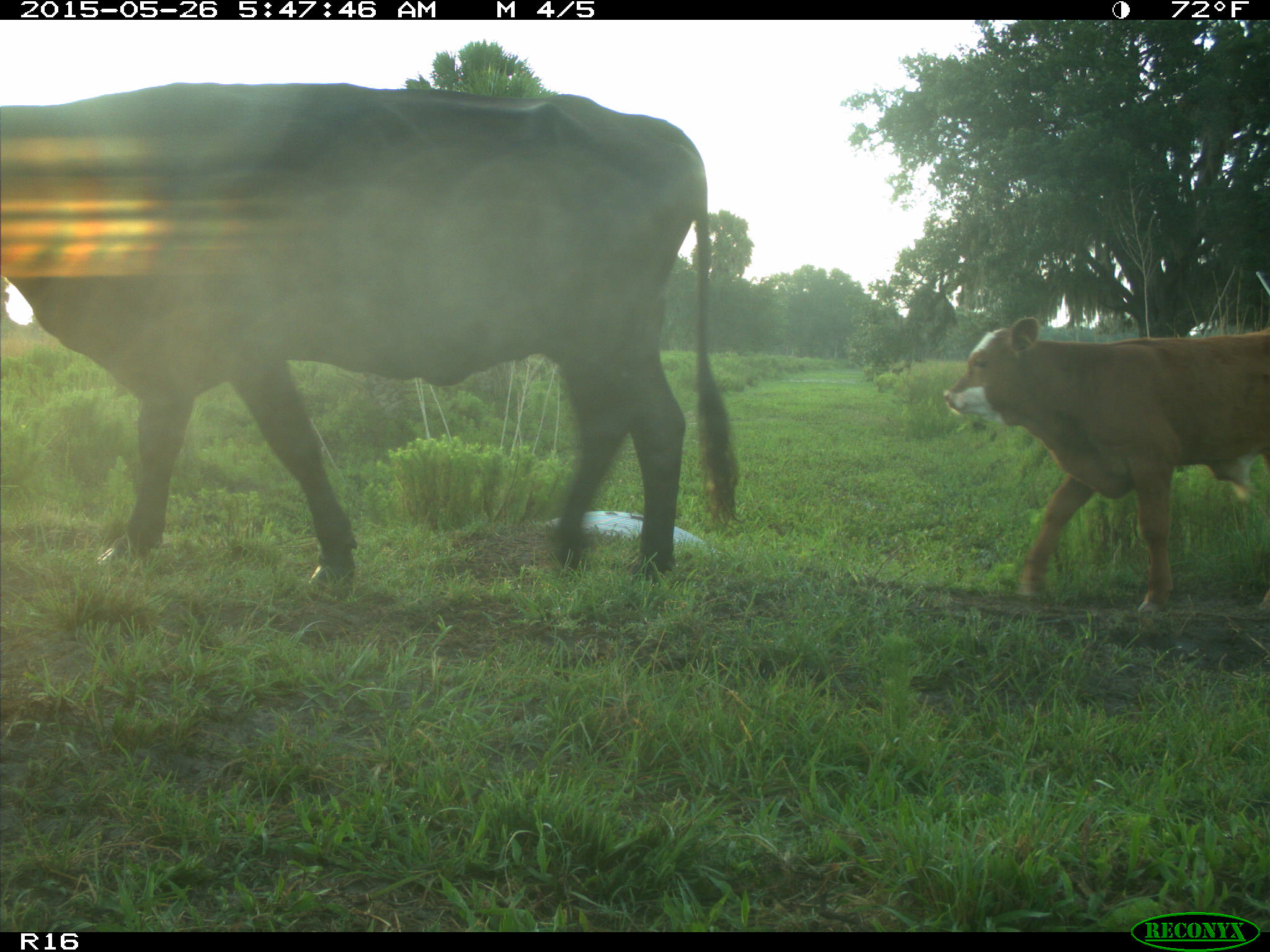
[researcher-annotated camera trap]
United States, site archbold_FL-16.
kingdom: Animalia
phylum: Chordata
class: Mammalia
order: Artiodactyla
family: Bovidae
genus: Bos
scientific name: Bos taurus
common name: domestic cow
Bos taurus (domestic cow).